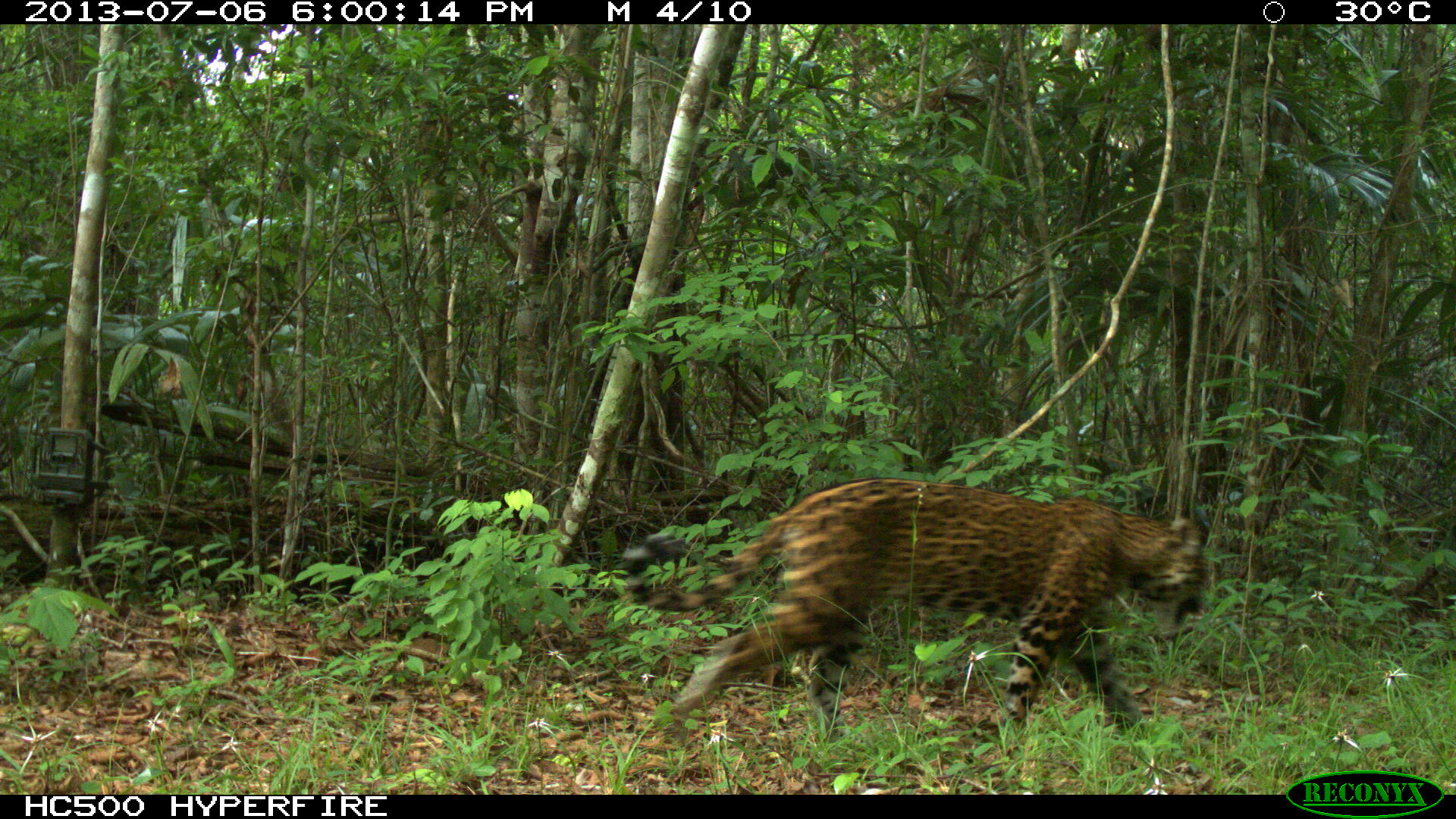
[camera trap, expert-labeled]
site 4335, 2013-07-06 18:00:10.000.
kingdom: Animalia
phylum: Chordata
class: Mammalia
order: Carnivora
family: Felidae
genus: Panthera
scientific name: Panthera onca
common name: jaguar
Panthera onca (jaguar), count 1, sex female.